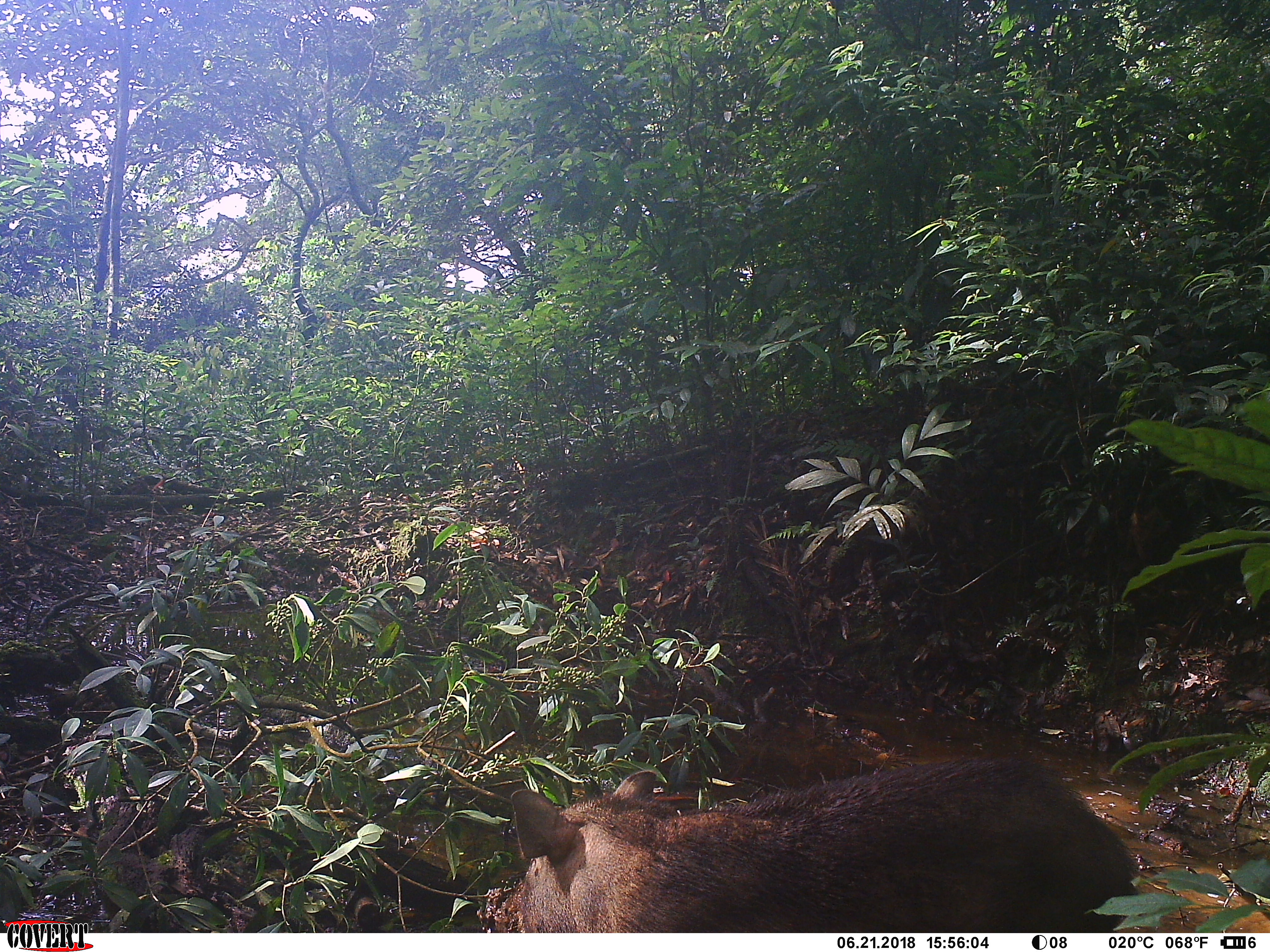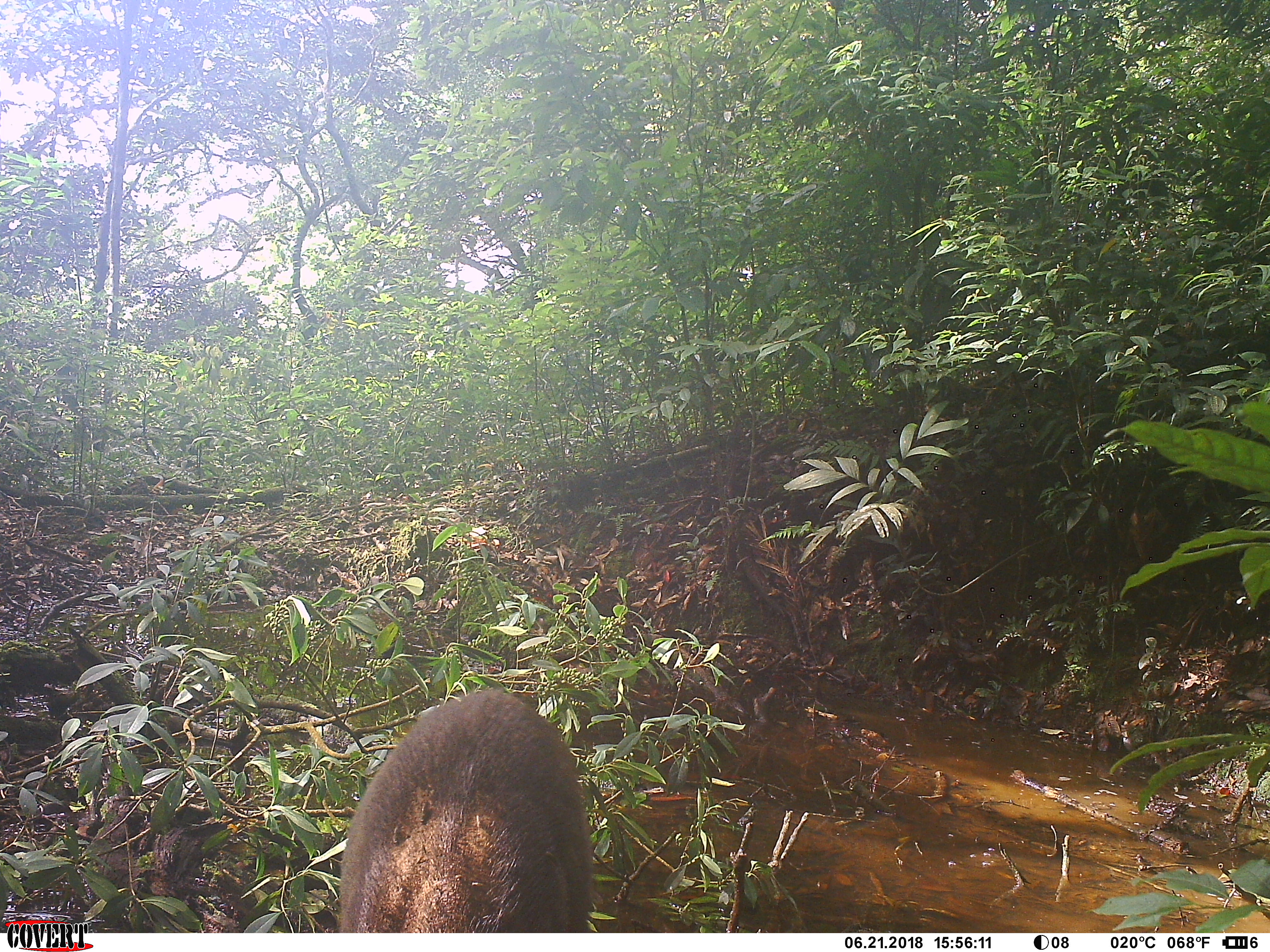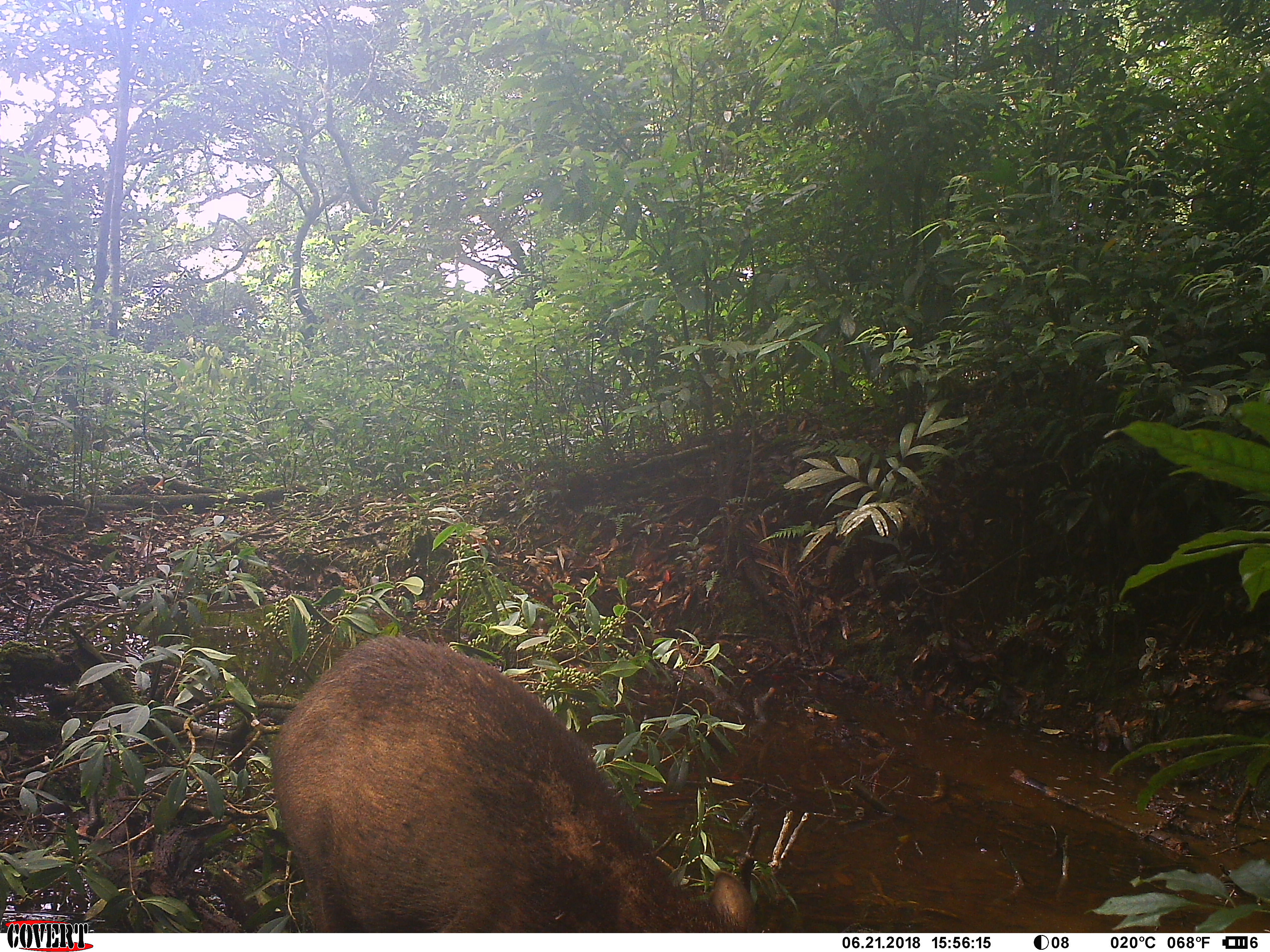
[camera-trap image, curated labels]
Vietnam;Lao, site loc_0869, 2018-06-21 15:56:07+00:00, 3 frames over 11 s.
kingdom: Animalia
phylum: Chordata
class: Mammalia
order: Artiodactyla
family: Suidae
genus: Sus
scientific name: Sus scrofa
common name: eurasian wild pig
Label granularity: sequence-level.